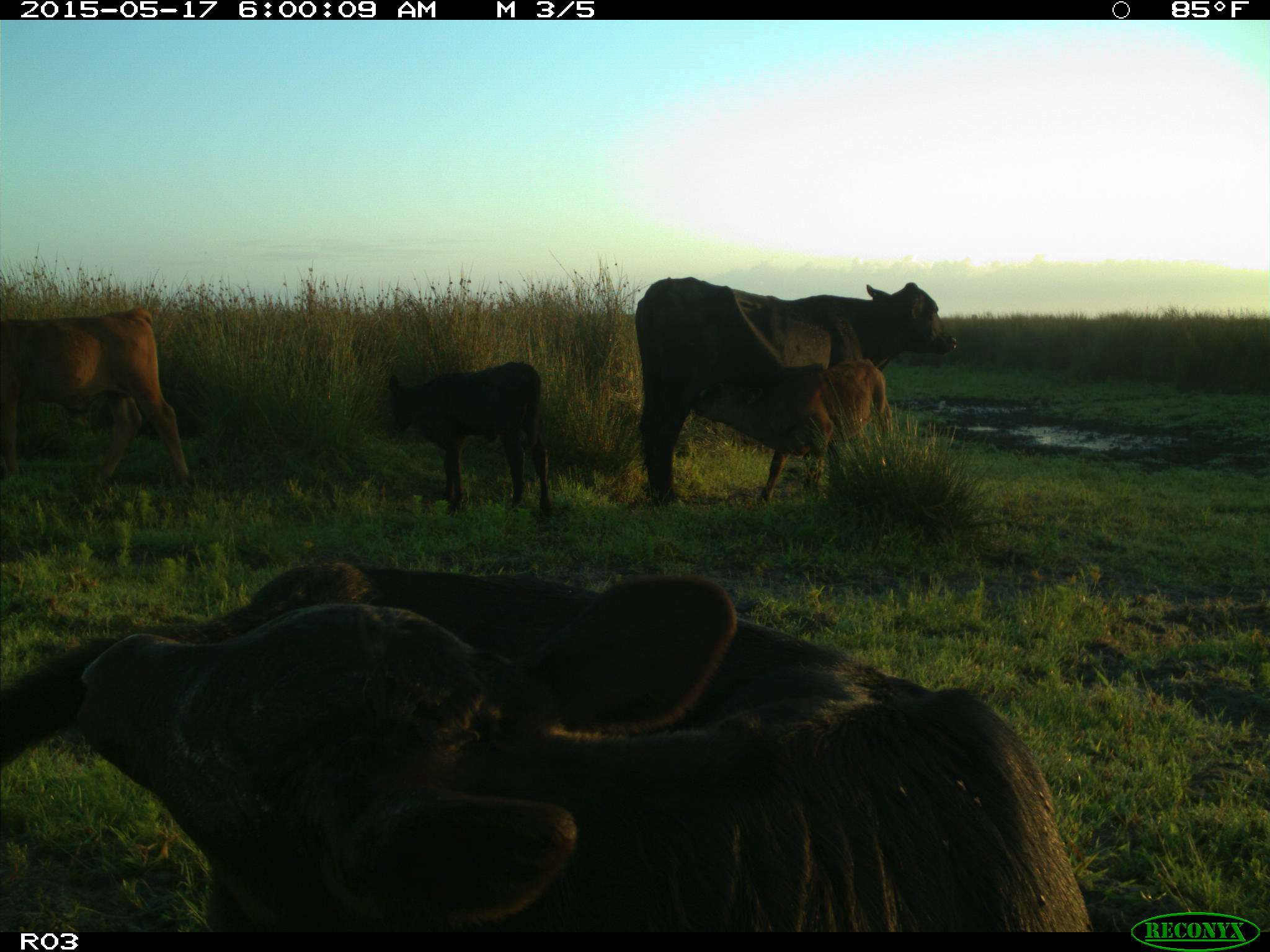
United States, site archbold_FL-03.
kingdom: Animalia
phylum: Chordata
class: Mammalia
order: Artiodactyla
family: Bovidae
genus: Bos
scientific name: Bos taurus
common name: domestic cow